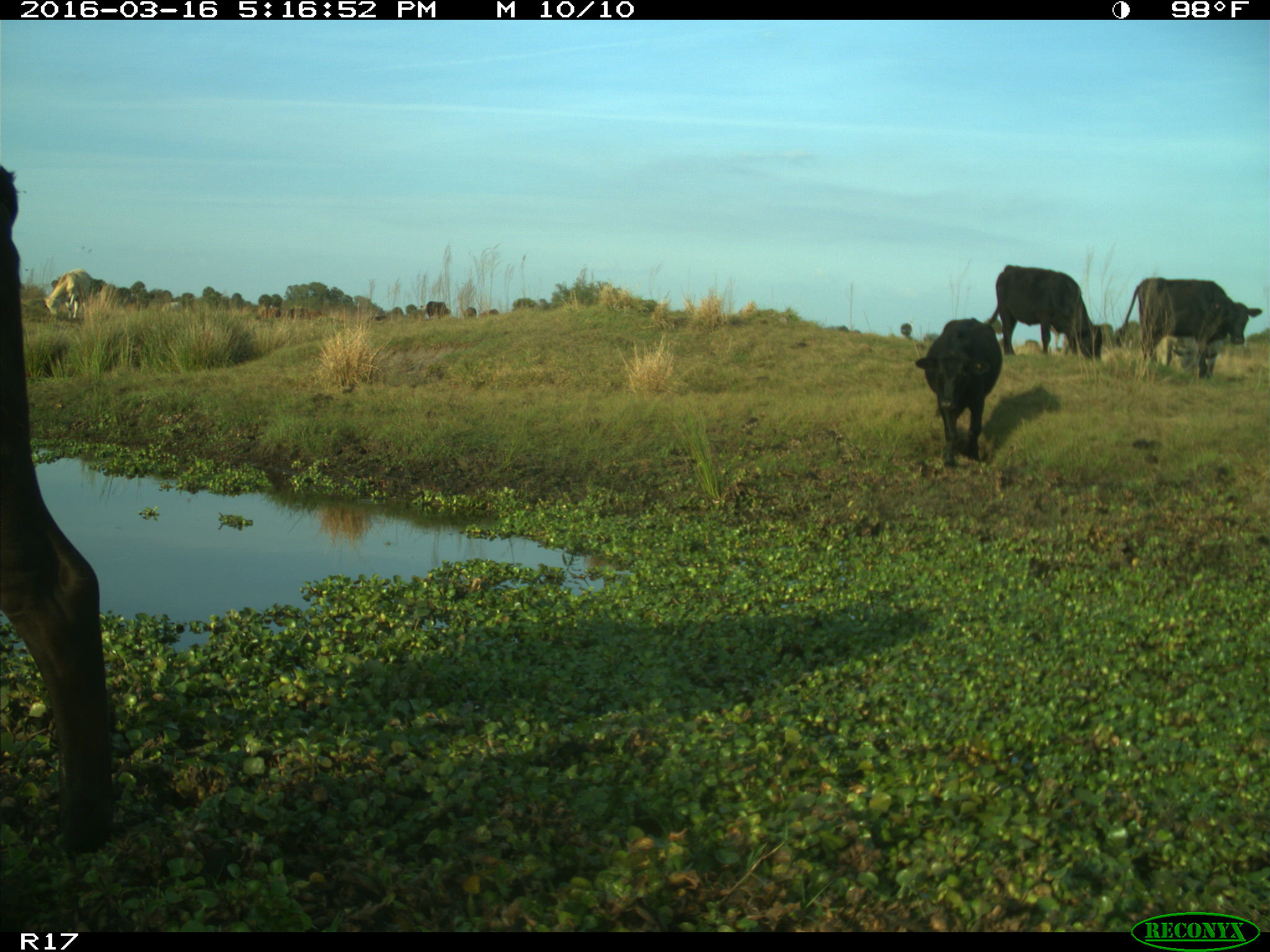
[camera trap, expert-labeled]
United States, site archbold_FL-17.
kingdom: Animalia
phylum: Chordata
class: Mammalia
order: Artiodactyla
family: Bovidae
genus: Bos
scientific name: Bos taurus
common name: domestic cow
Bos taurus (domestic cow).